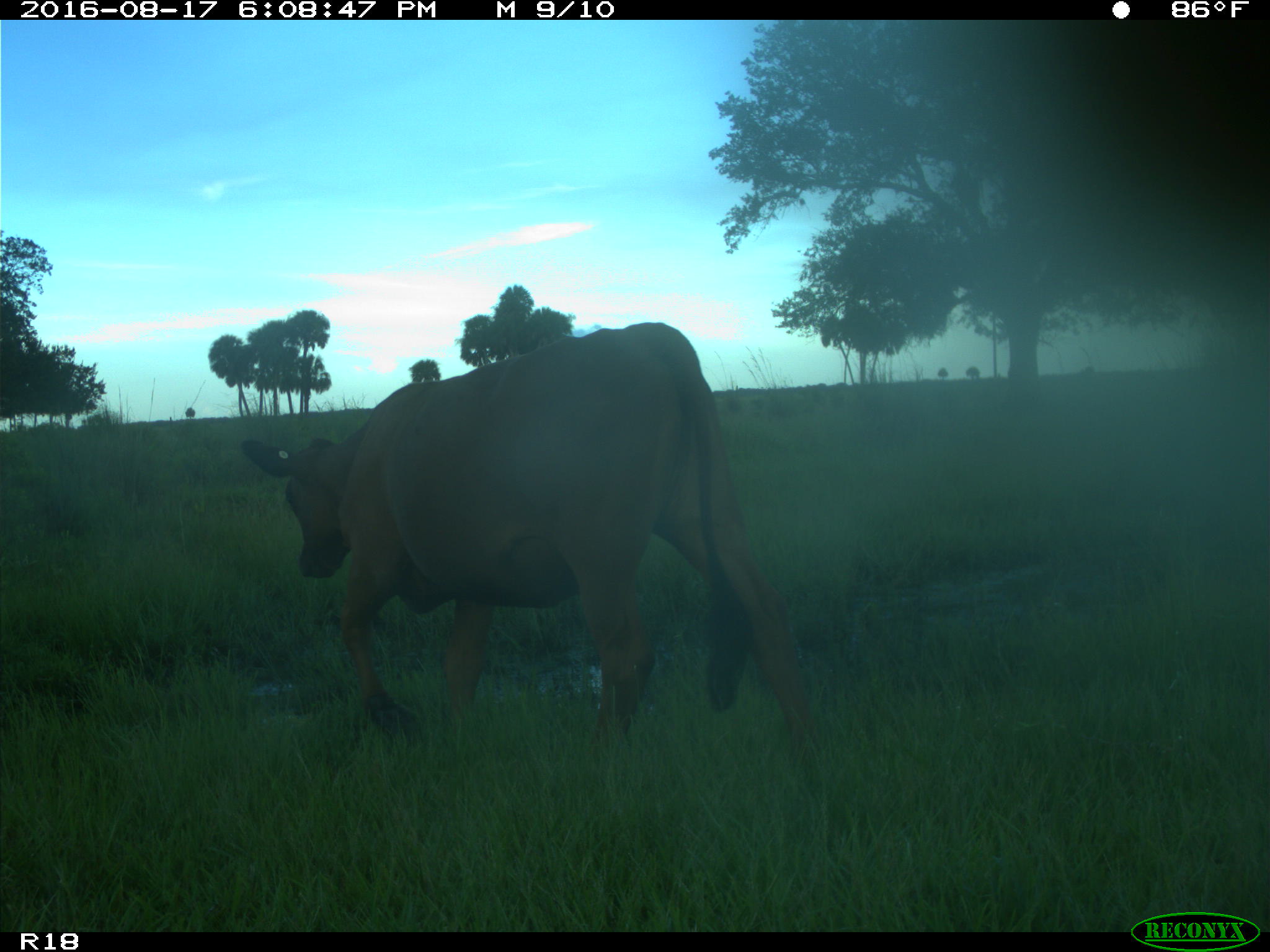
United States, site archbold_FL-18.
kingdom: Animalia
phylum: Chordata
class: Mammalia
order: Artiodactyla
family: Bovidae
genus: Bos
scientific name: Bos taurus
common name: domestic cow